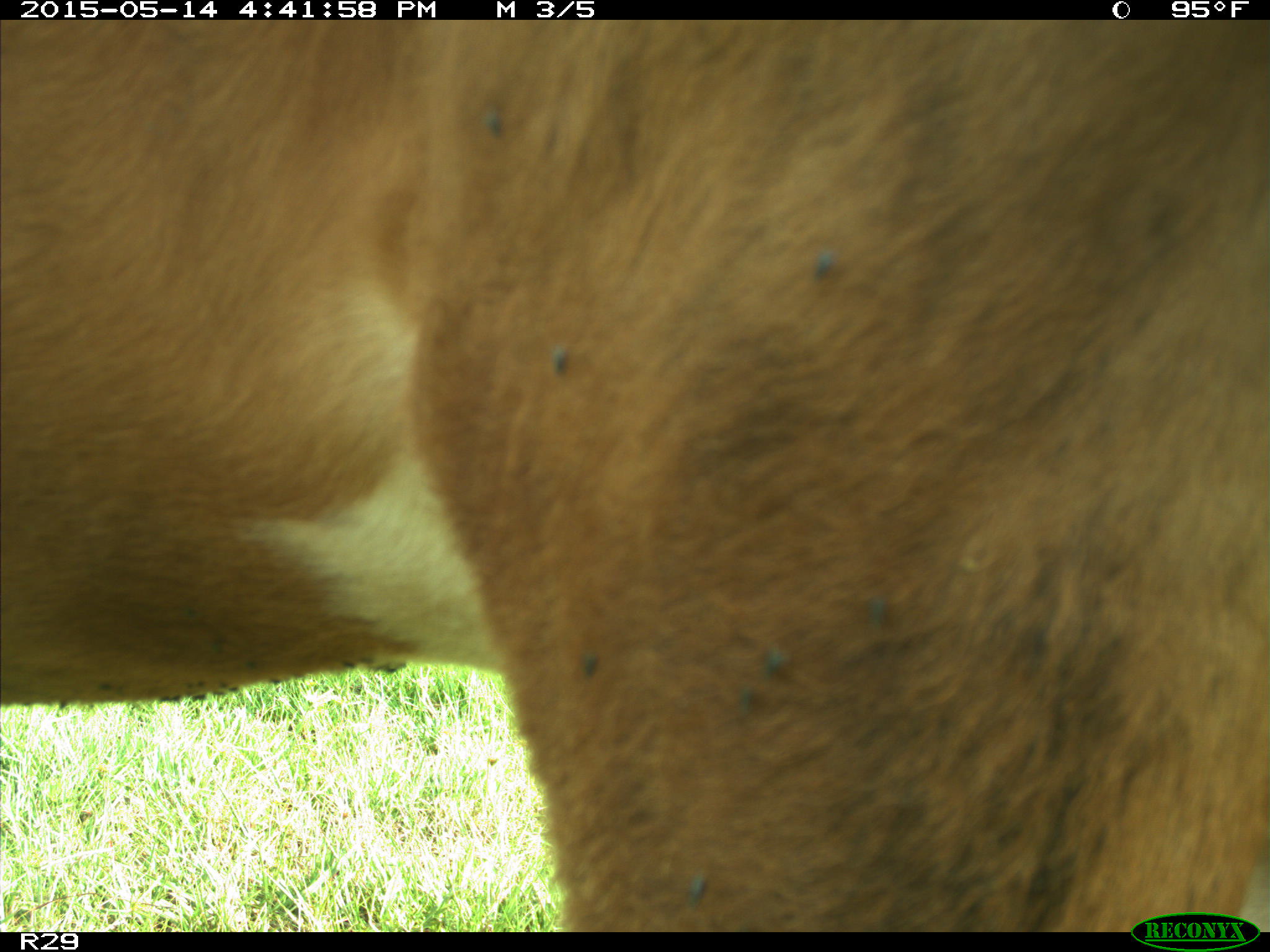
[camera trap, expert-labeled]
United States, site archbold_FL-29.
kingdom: Animalia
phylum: Chordata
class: Mammalia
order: Artiodactyla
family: Bovidae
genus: Bos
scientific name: Bos taurus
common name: domestic cow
Bos taurus (domestic cow).